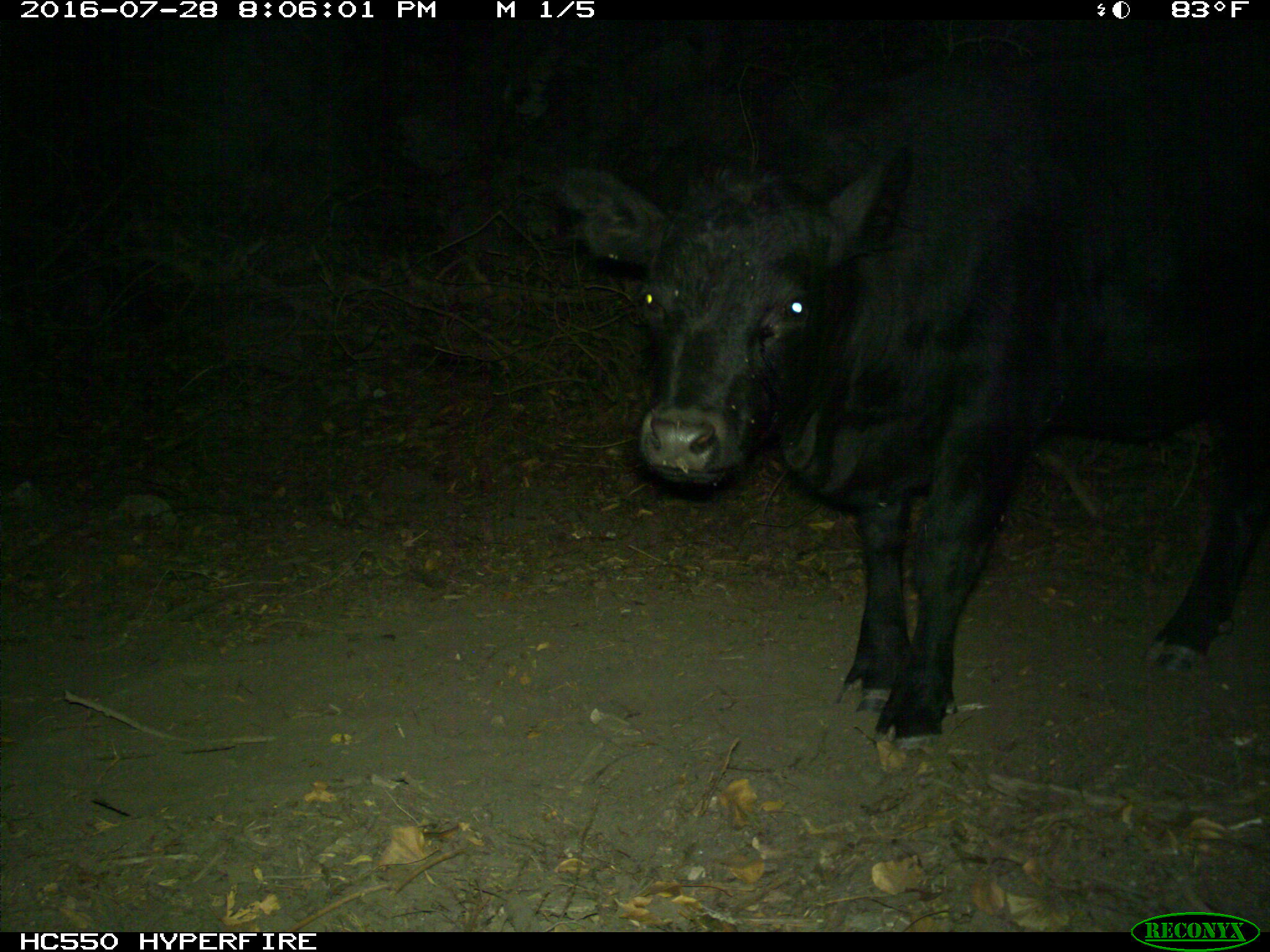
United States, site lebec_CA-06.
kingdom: Animalia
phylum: Chordata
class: Mammalia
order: Artiodactyla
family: Bovidae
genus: Bos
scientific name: Bos taurus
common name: domestic cow